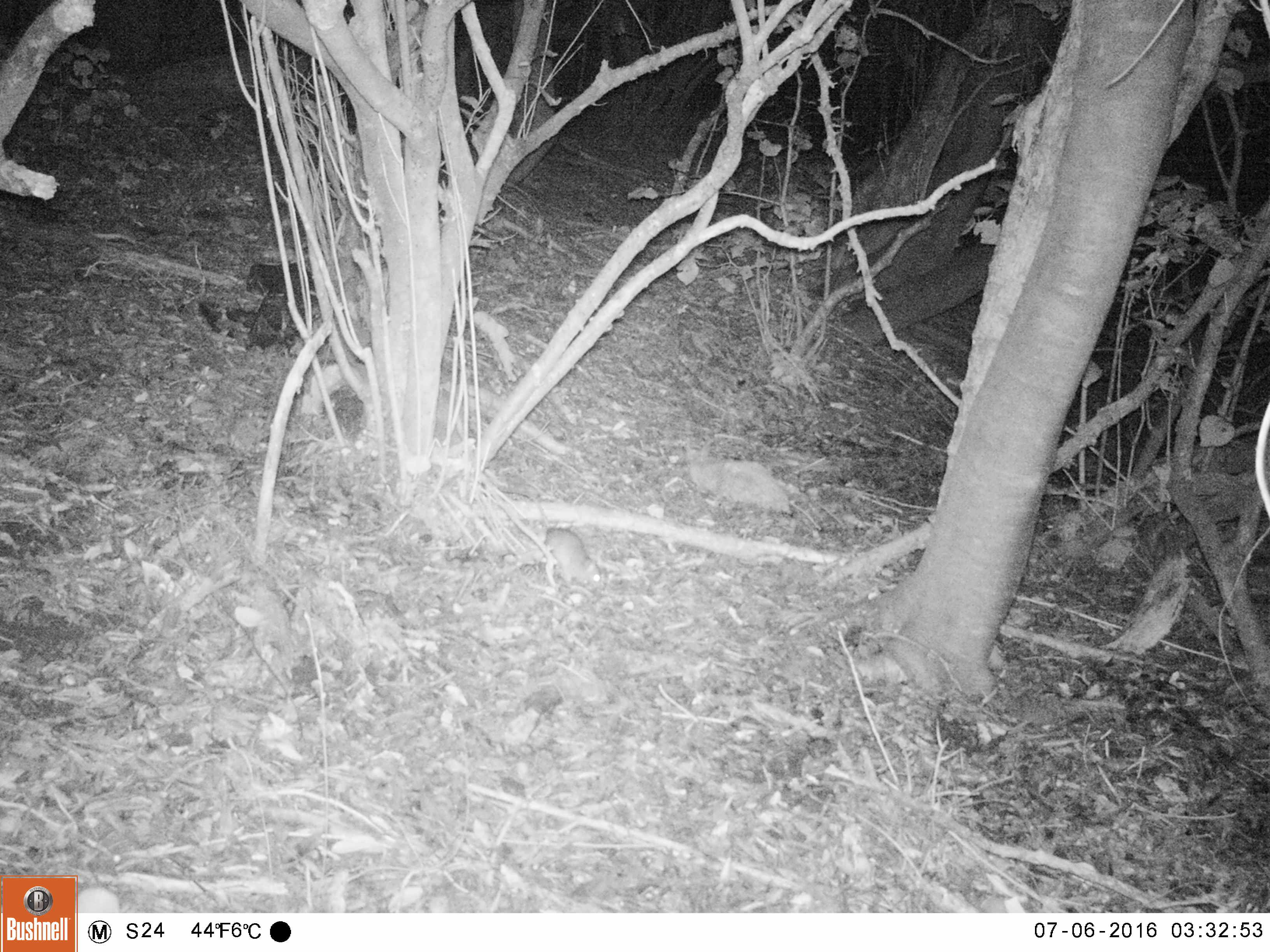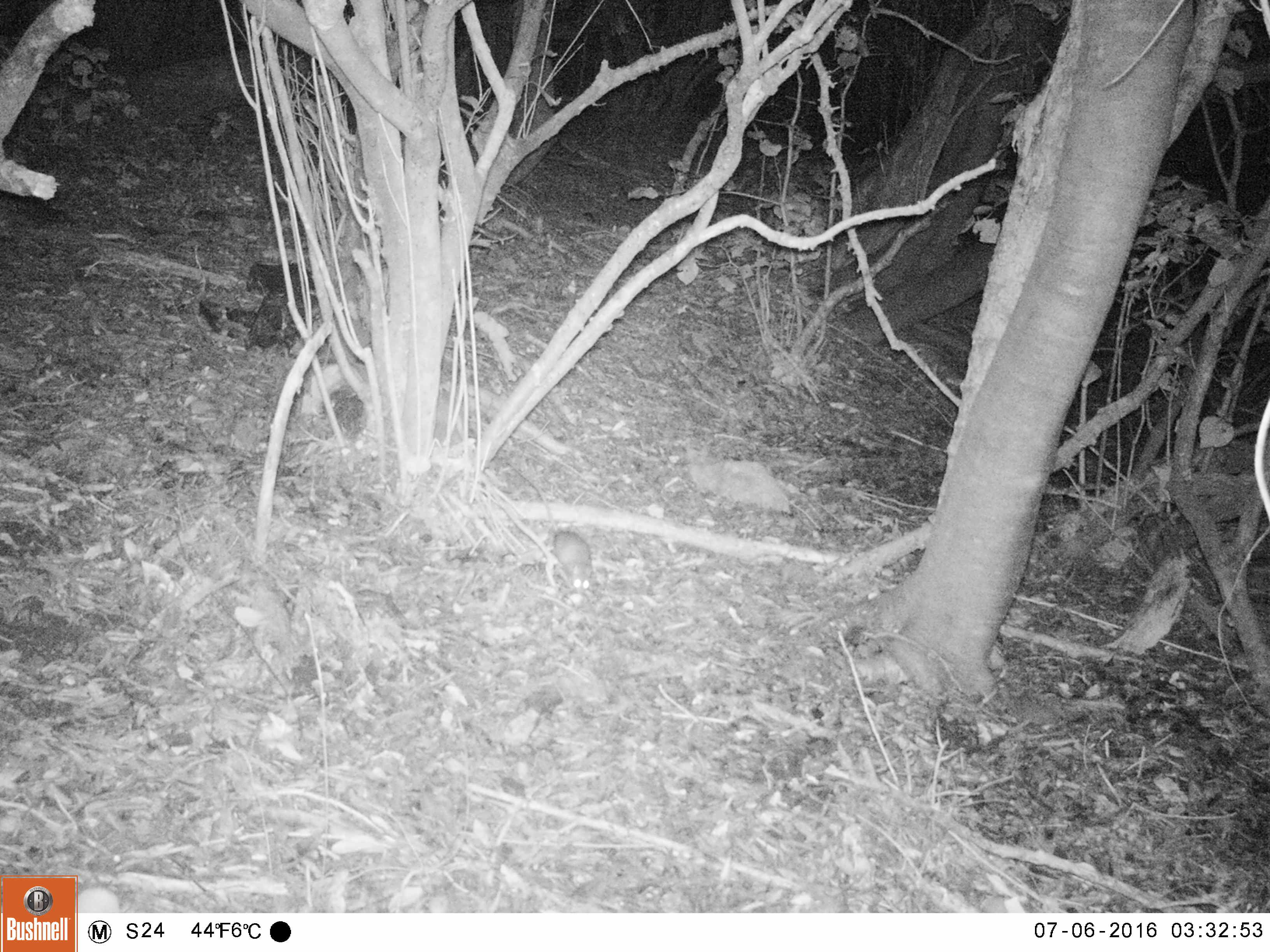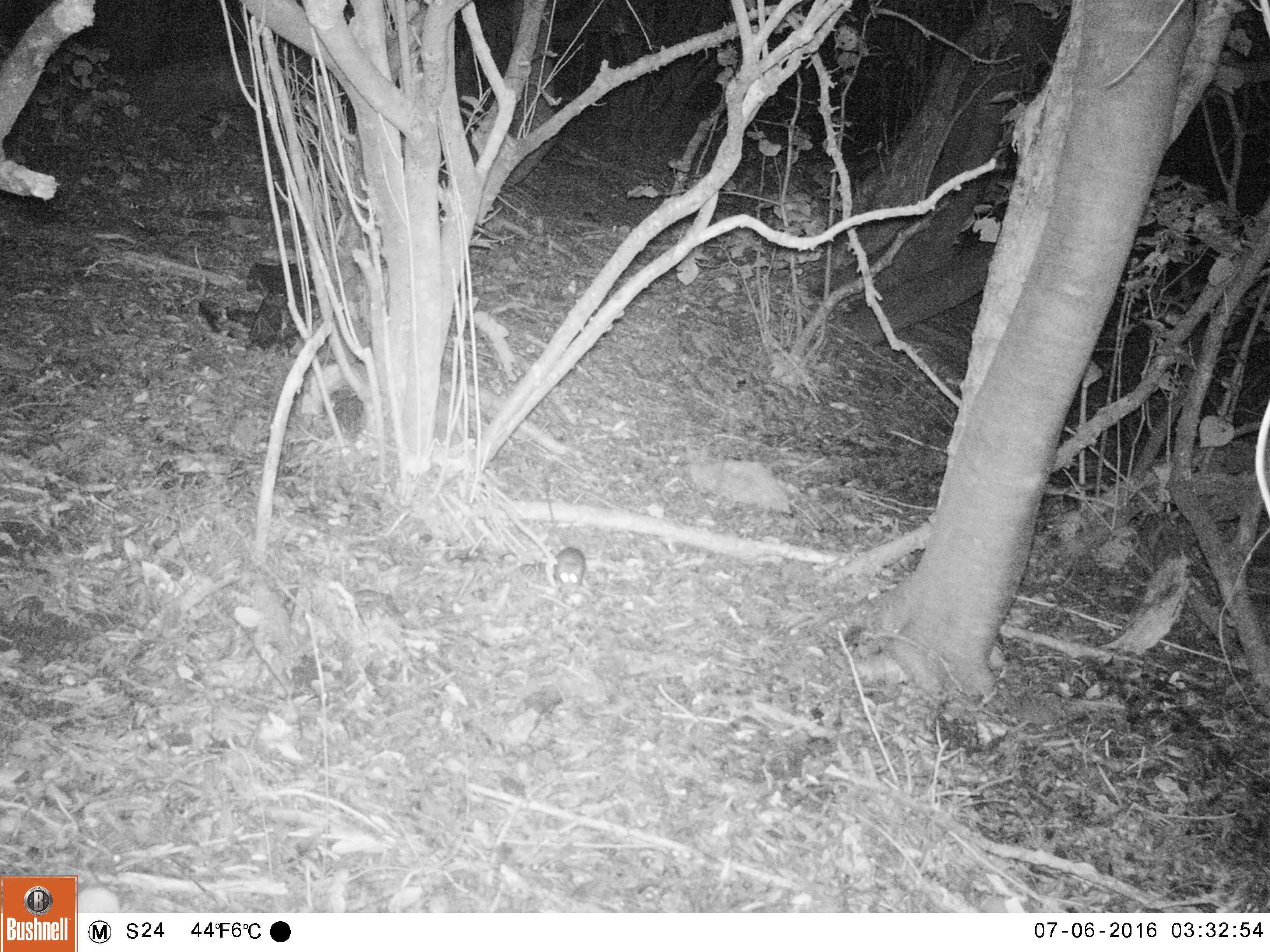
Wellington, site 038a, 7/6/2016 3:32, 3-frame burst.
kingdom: Animalia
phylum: Chordata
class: Mammalia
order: Rodentia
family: Muridae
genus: Rattus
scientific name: Rattus rattus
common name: ship rat